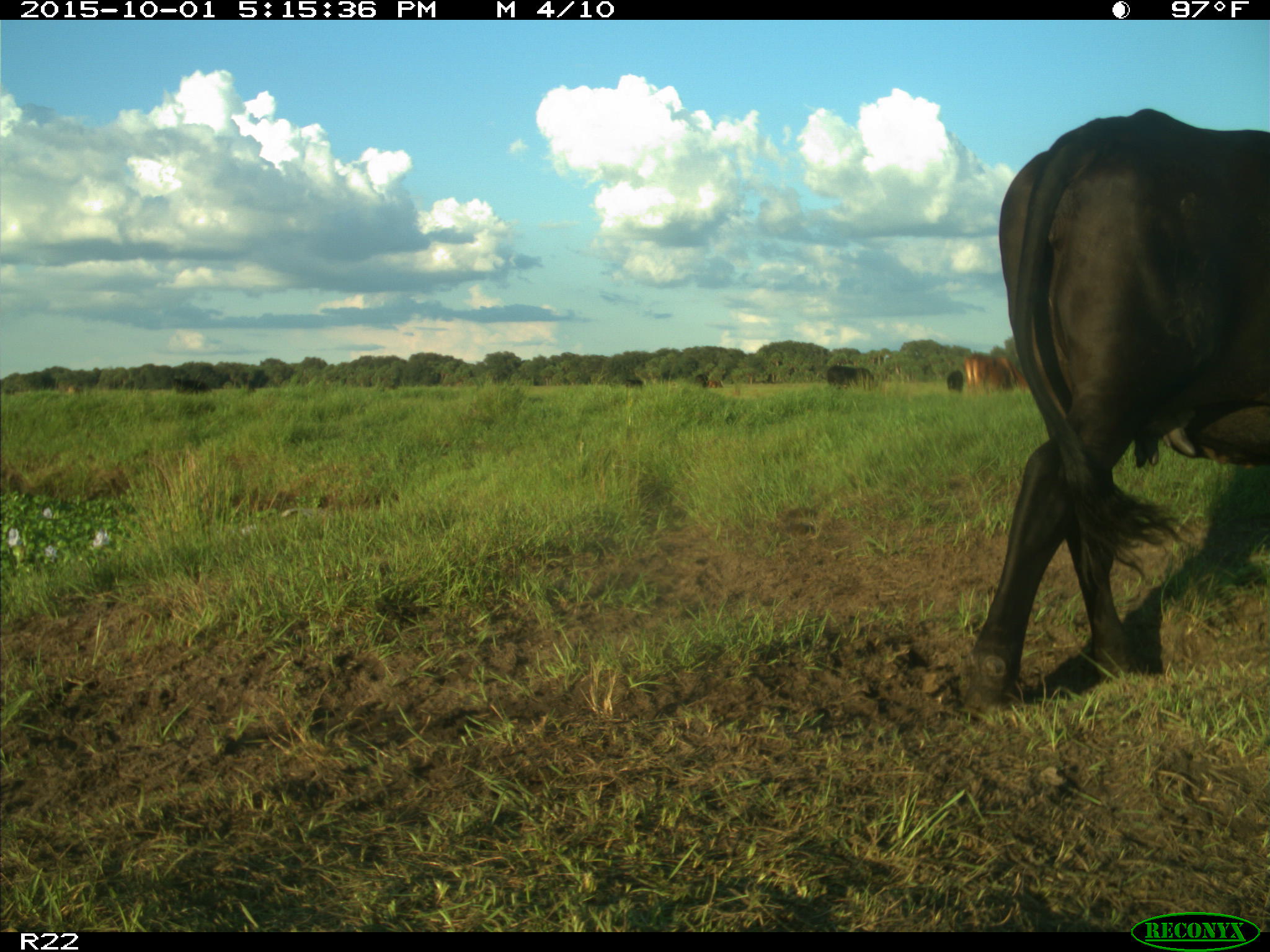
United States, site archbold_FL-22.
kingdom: Animalia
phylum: Chordata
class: Mammalia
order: Artiodactyla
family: Bovidae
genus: Bos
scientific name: Bos taurus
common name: domestic cow